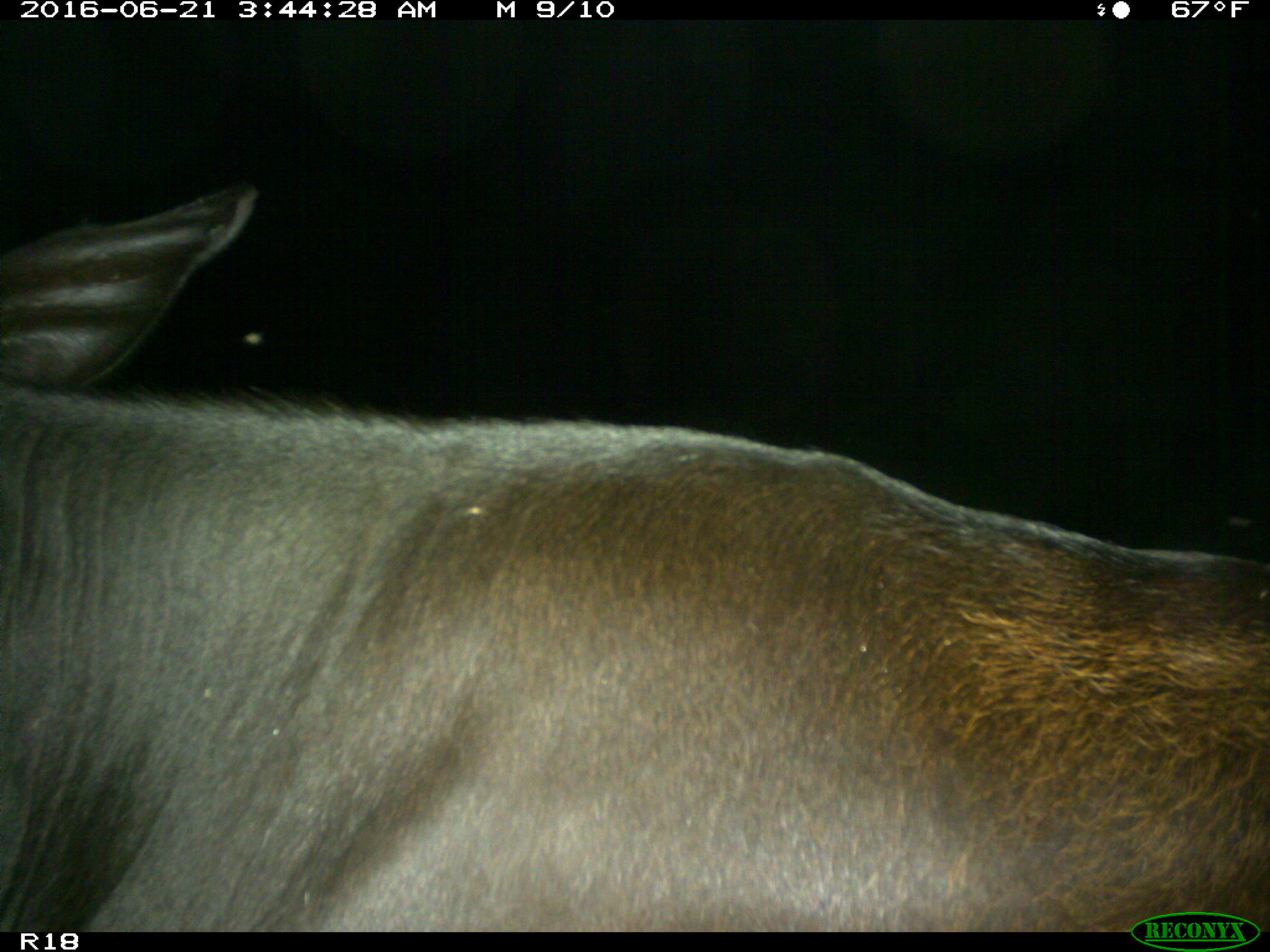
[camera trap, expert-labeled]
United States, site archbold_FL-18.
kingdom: Animalia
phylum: Chordata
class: Mammalia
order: Artiodactyla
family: Bovidae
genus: Bos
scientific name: Bos taurus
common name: domestic cow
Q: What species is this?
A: Bos taurus (domestic cow).